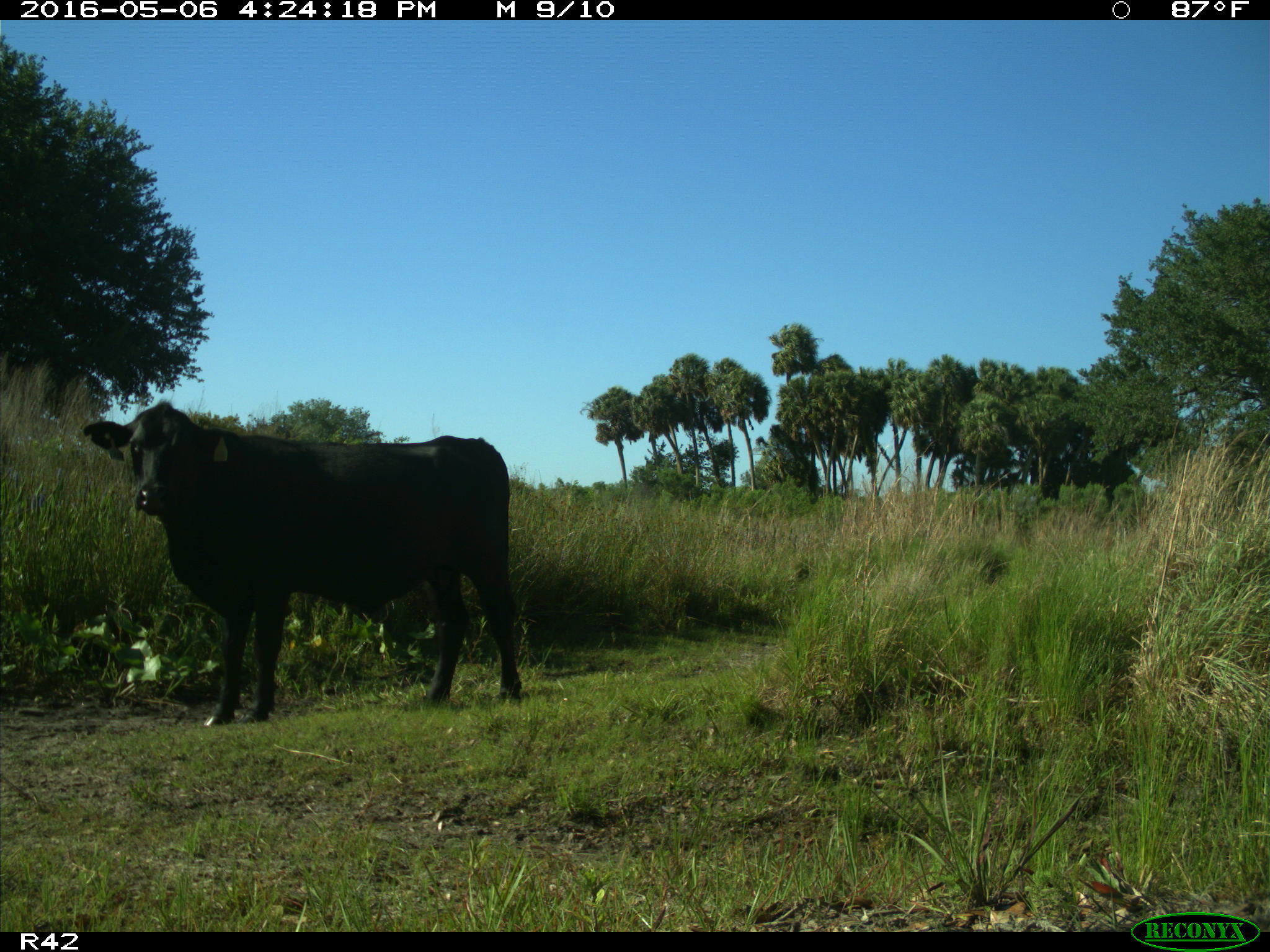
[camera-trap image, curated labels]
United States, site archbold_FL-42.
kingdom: Animalia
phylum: Chordata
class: Mammalia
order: Artiodactyla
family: Bovidae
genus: Bos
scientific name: Bos taurus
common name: domestic cow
Bos taurus (domestic cow).